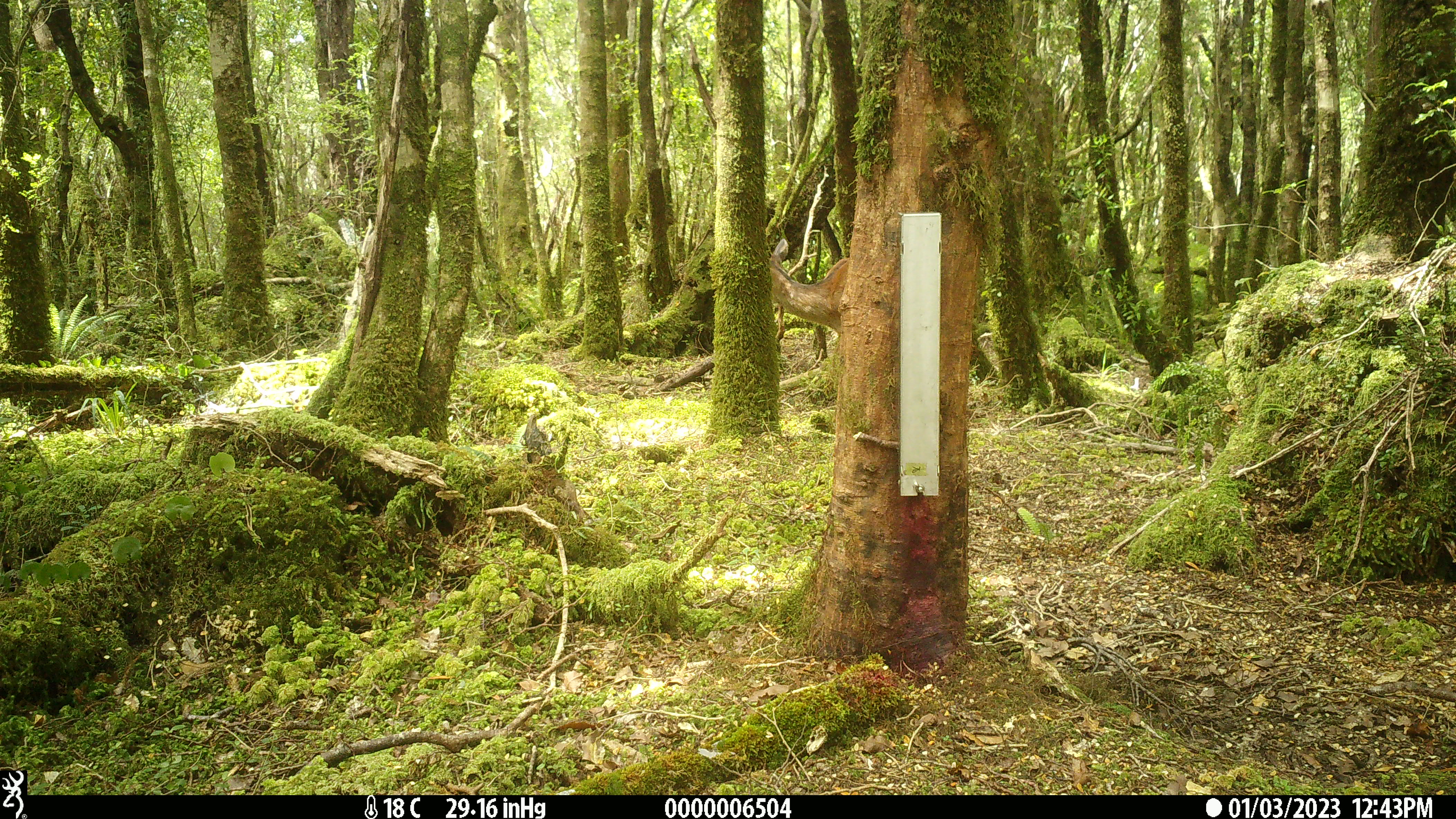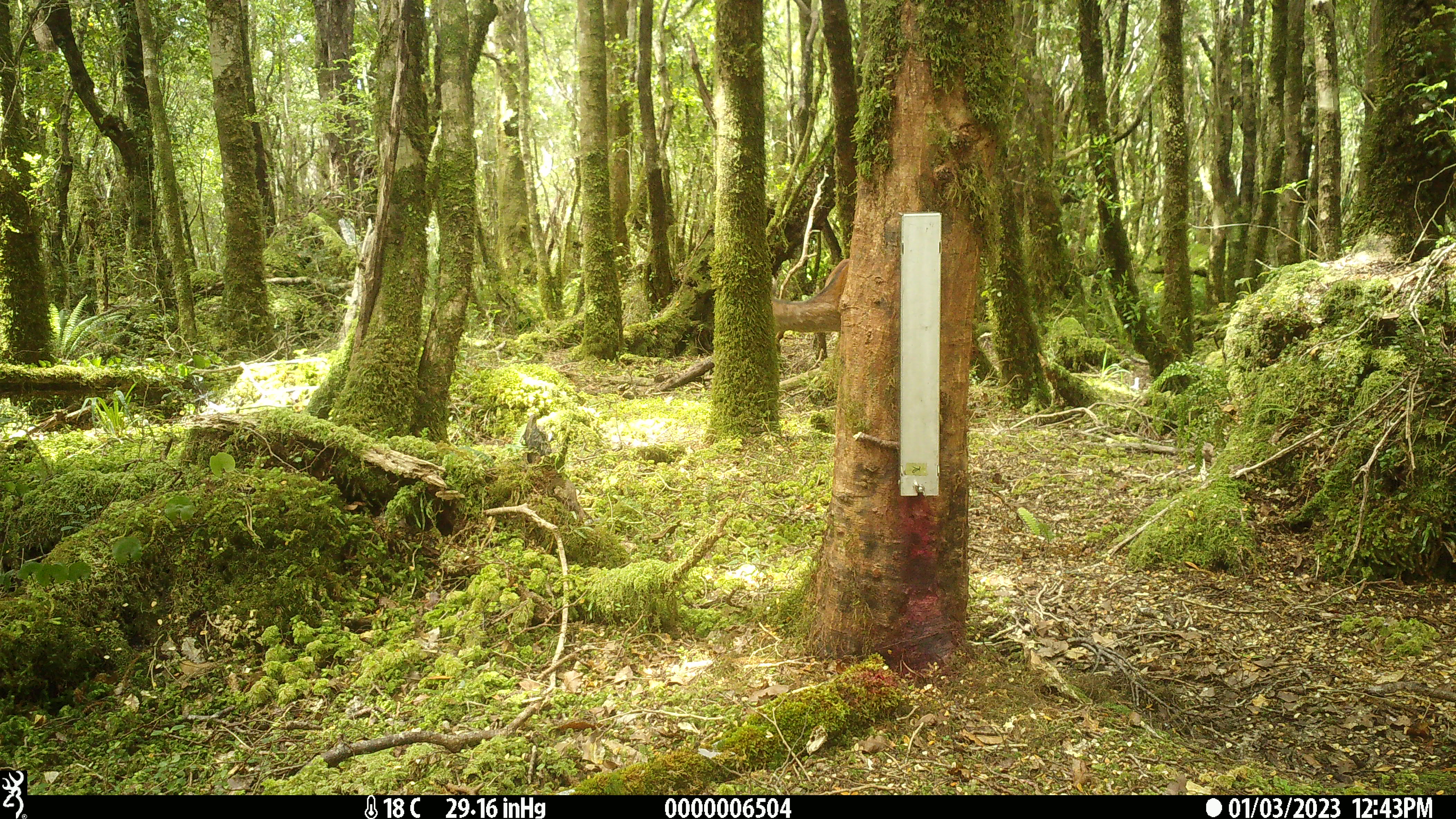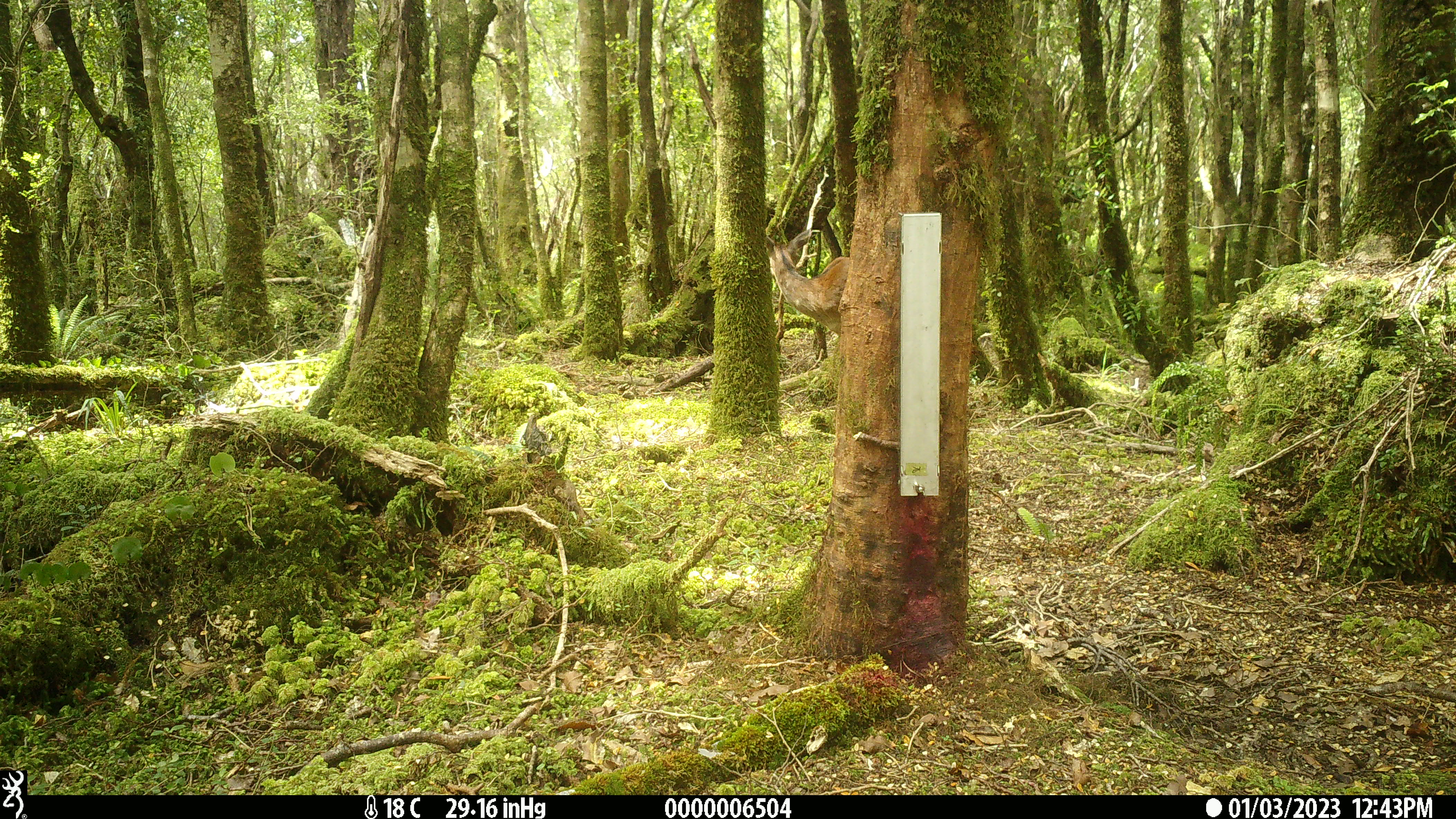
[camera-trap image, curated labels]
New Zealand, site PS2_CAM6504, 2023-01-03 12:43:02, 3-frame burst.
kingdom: Animalia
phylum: Chordata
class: Mammalia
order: Artiodactyla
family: Cervidae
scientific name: Cervidae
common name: deer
Deer (Cervidae).